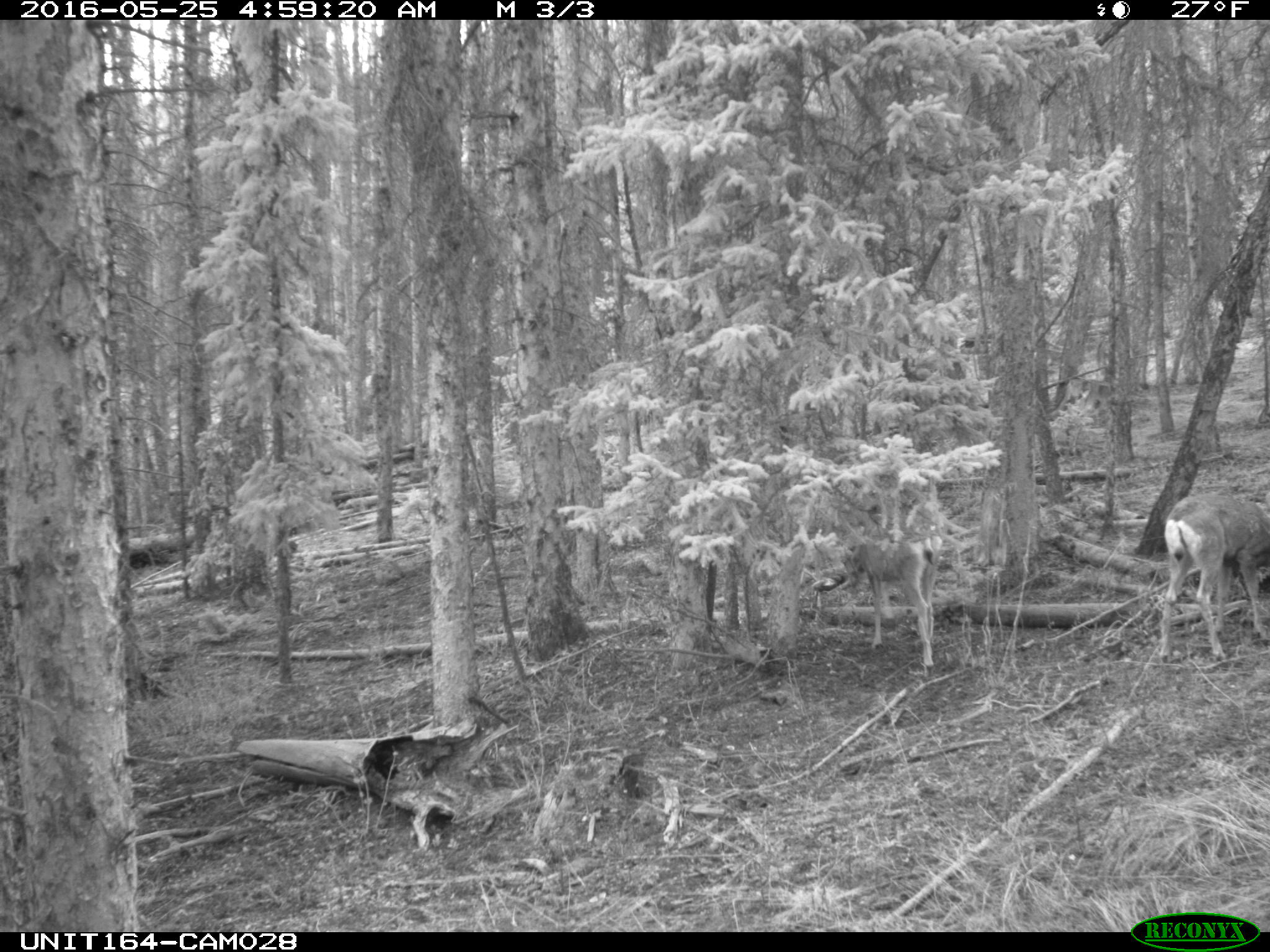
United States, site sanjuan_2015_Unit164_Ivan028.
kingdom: Animalia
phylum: Chordata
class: Mammalia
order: Artiodactyla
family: Cervidae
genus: Odocoileus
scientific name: Odocoileus hemionus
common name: mule deer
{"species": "Odocoileus hemionus (mule deer)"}